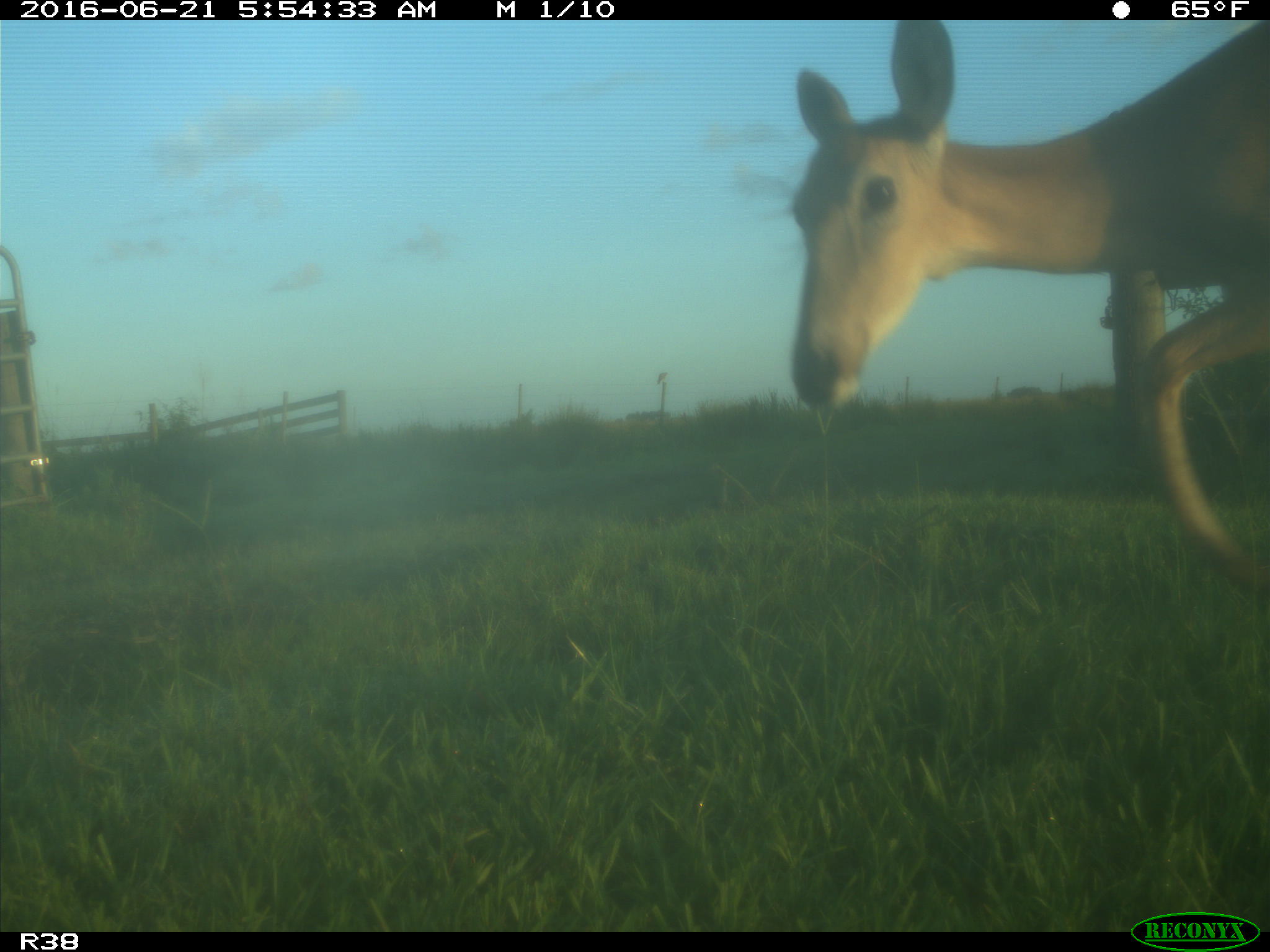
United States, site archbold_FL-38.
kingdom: Animalia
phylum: Chordata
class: Mammalia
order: Artiodactyla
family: Cervidae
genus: Odocoileus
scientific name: Odocoileus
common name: deer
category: unidentified deer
Unidentified deer (deer) (Odocoileus).